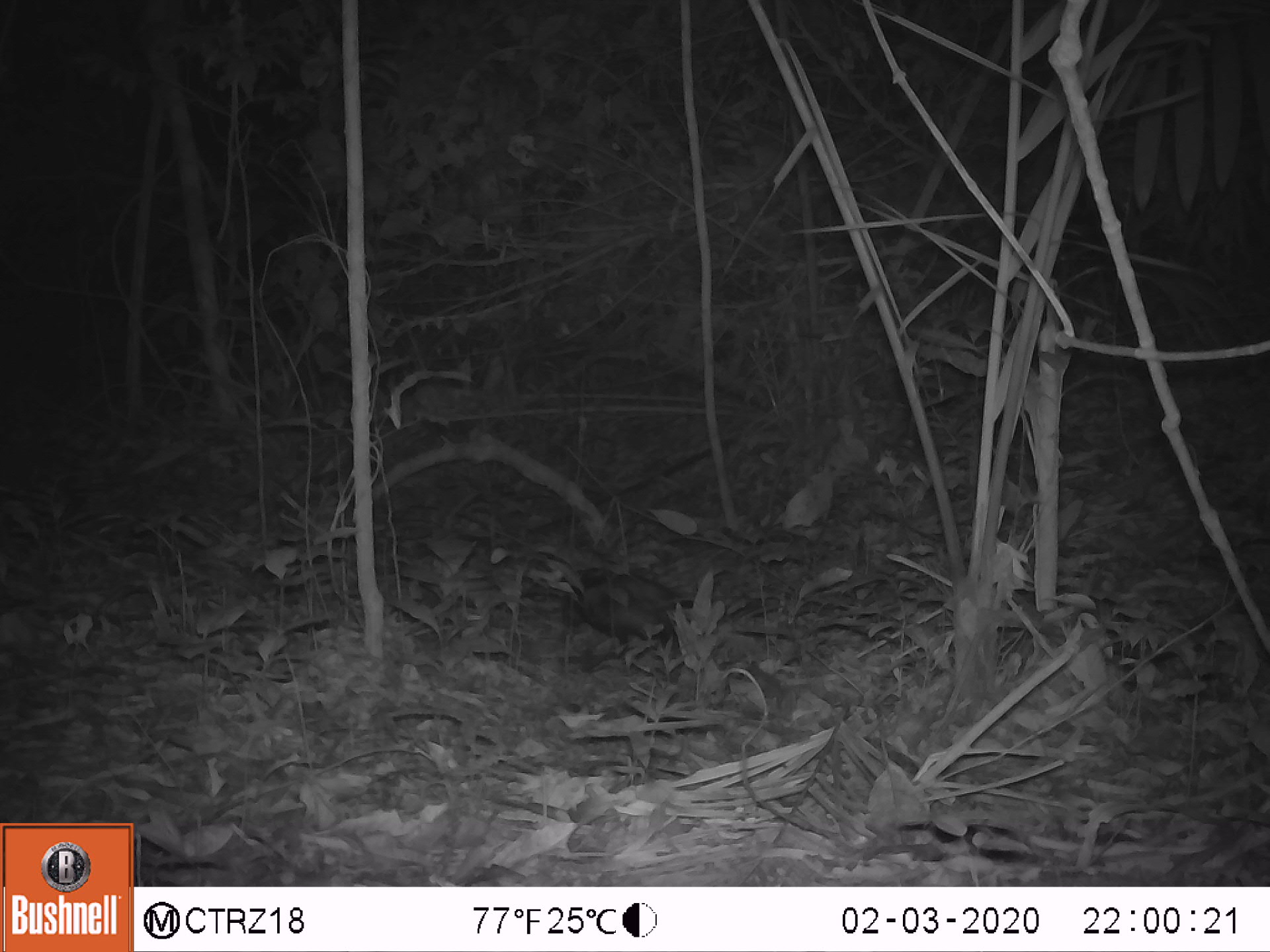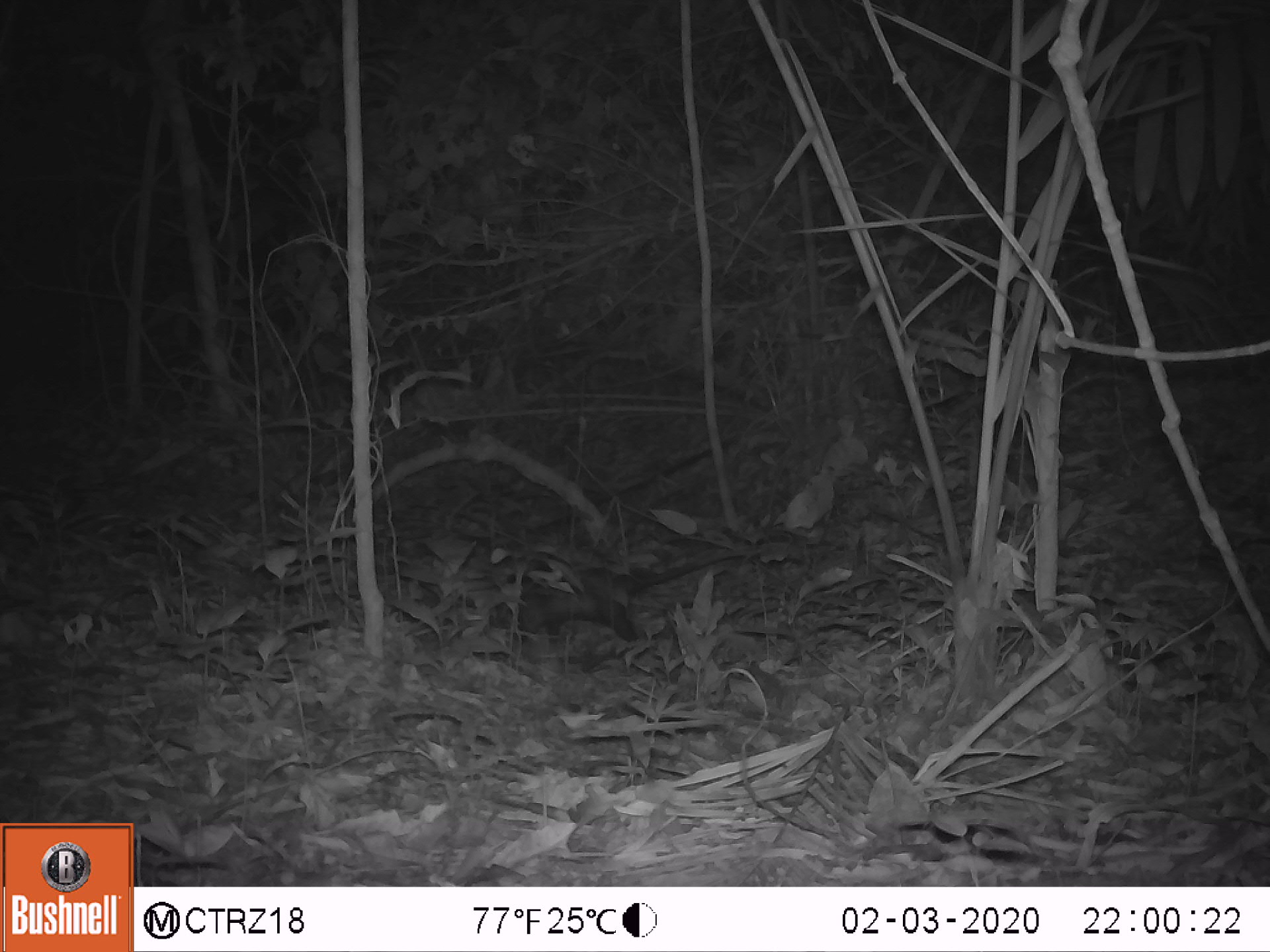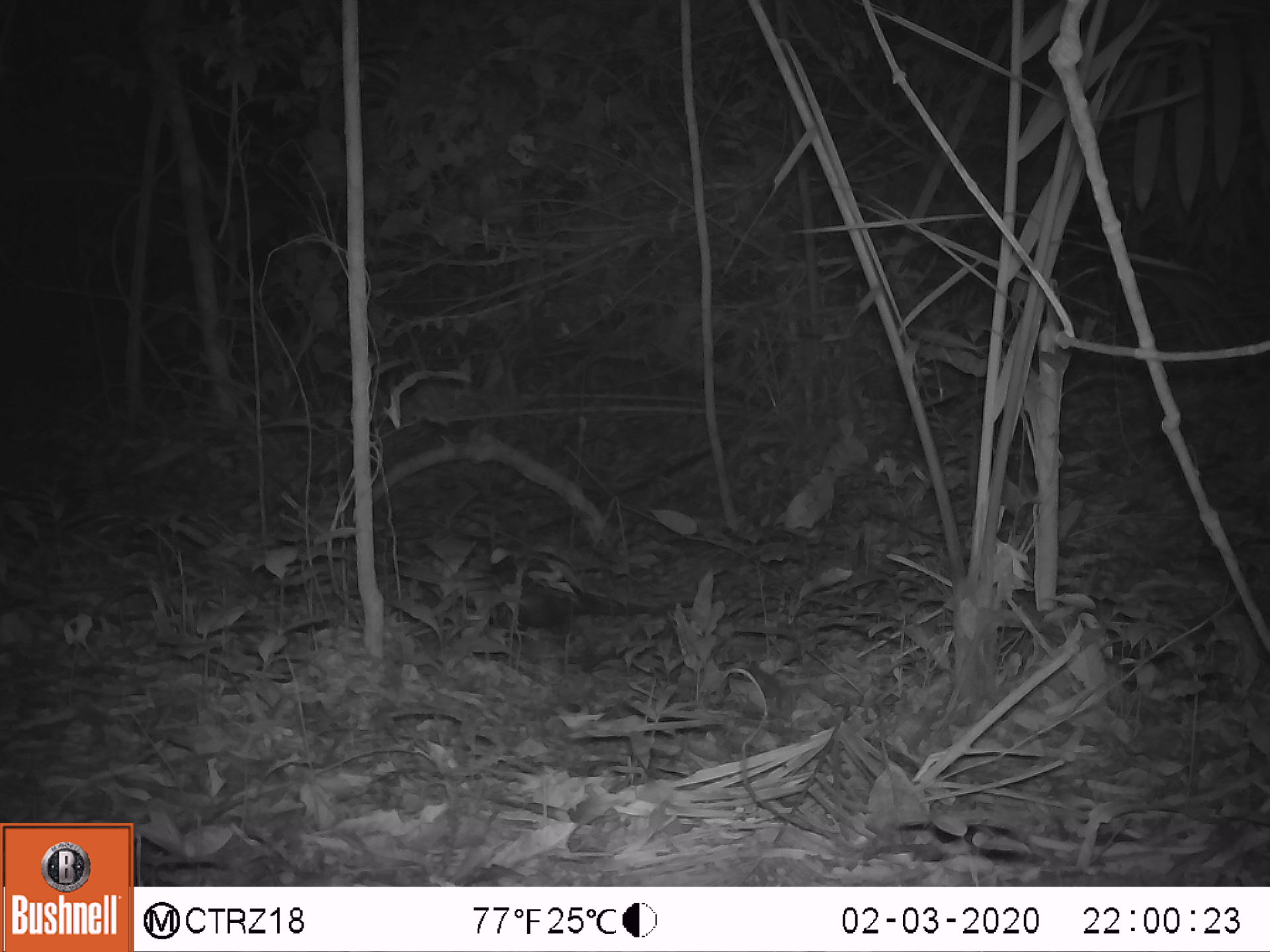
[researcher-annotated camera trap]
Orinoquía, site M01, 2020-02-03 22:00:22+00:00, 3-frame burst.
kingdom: Animalia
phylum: Chordata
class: Mammalia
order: Didelphimorphia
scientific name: Didelphimorphia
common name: possum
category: unknown possum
Unknown possum (possum) (Didelphimorphia).